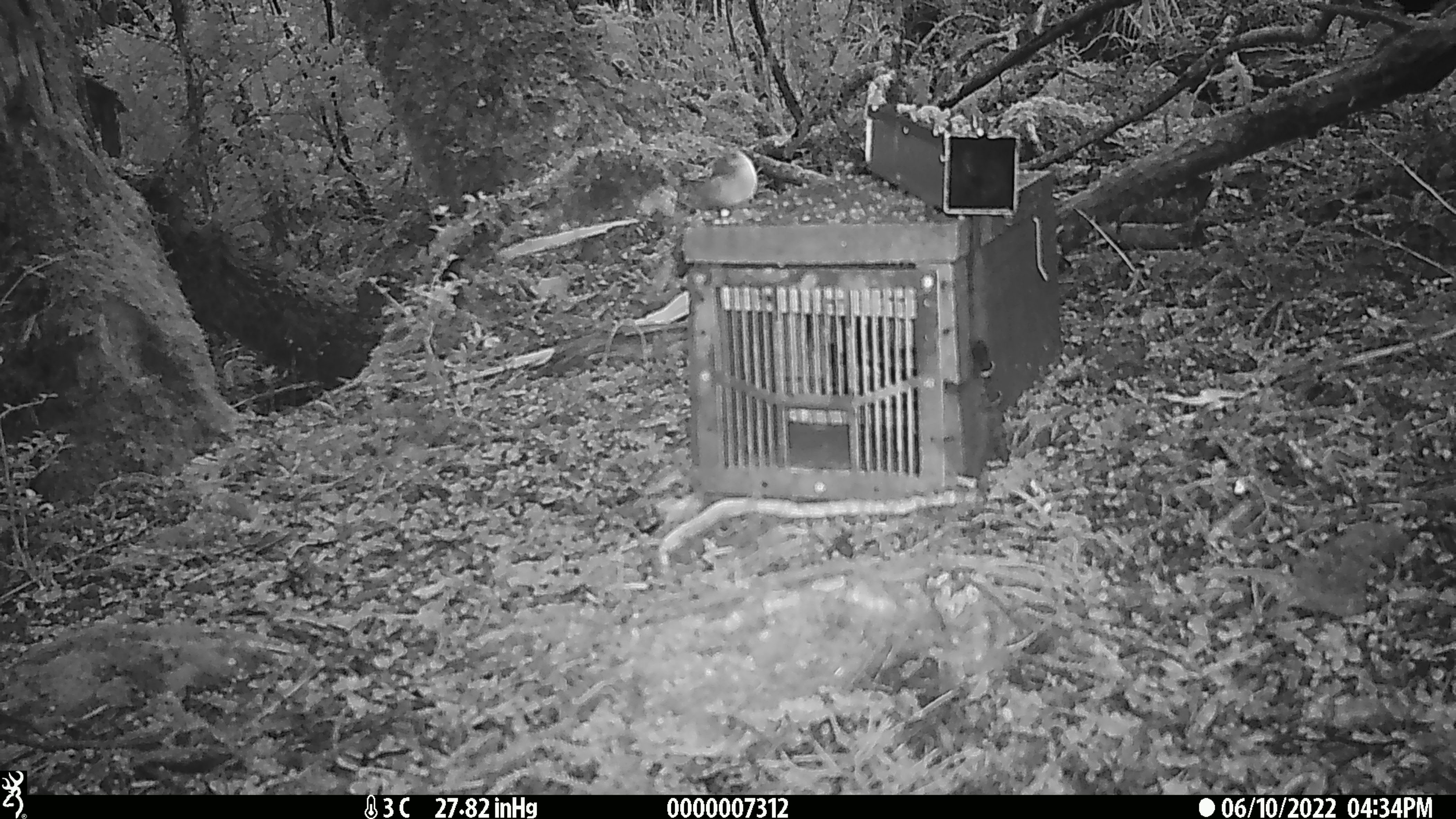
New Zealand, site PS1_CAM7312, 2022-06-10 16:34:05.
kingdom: Animalia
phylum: Chordata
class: Aves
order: Passeriformes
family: Acanthisittidae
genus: Acanthisitta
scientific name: Acanthisitta chloris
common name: rifleman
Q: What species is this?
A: Rifleman (Acanthisitta chloris).